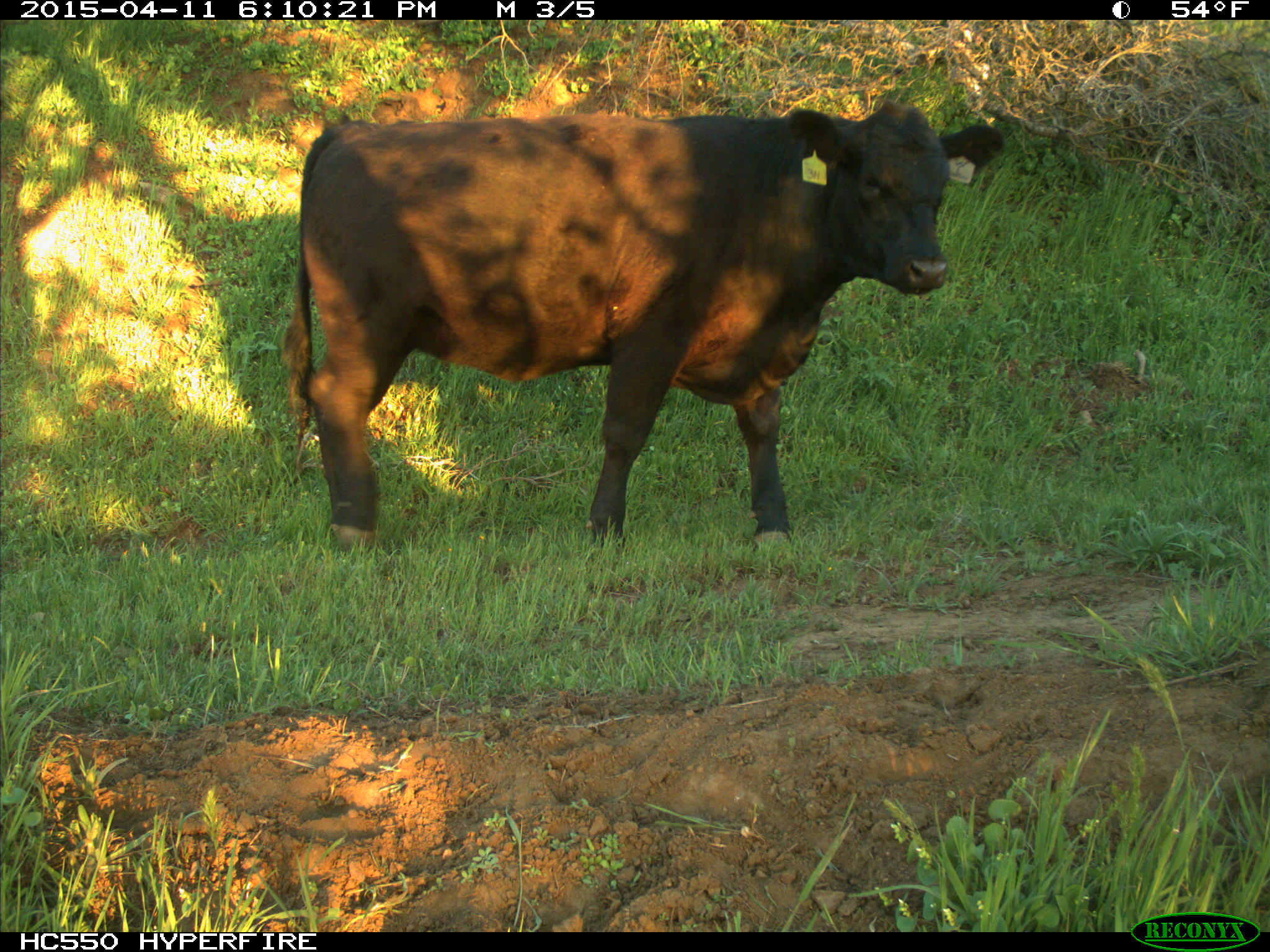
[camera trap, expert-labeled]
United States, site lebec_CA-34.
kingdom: Animalia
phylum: Chordata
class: Mammalia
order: Artiodactyla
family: Bovidae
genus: Bos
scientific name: Bos taurus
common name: domestic cow